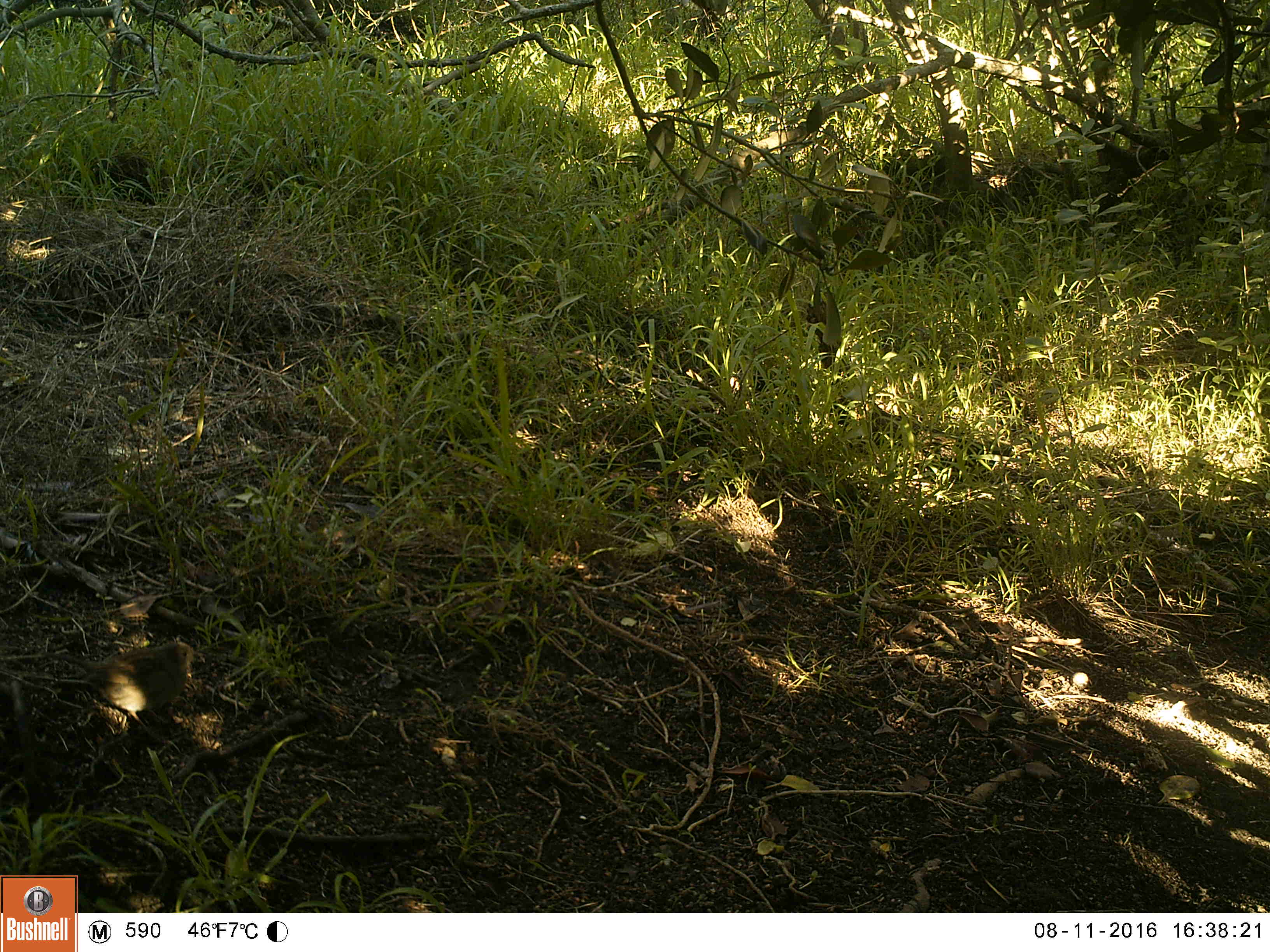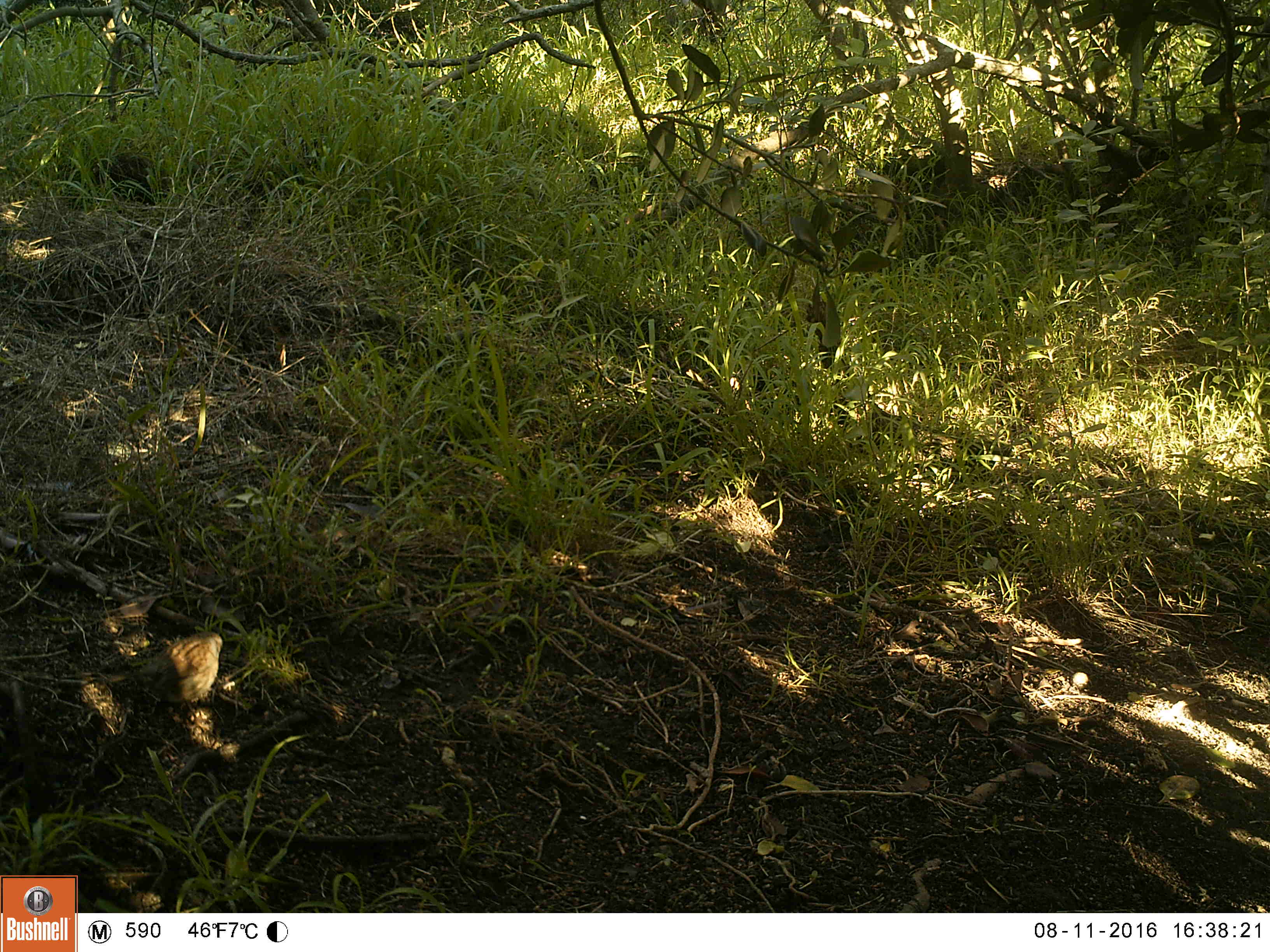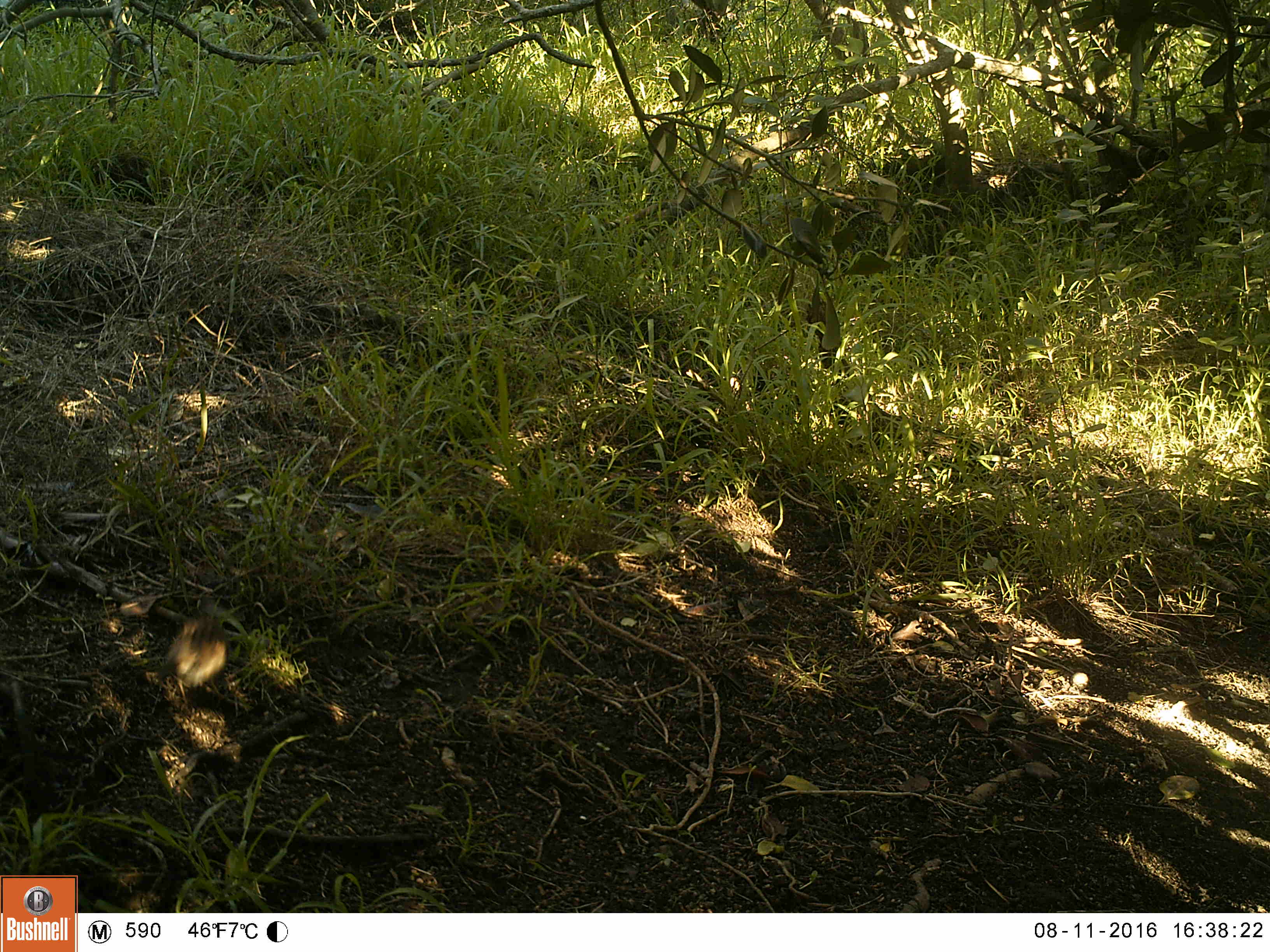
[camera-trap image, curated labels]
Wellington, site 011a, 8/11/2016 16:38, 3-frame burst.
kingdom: Animalia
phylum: Chordata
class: Aves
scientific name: Aves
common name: bird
Bird (Aves).